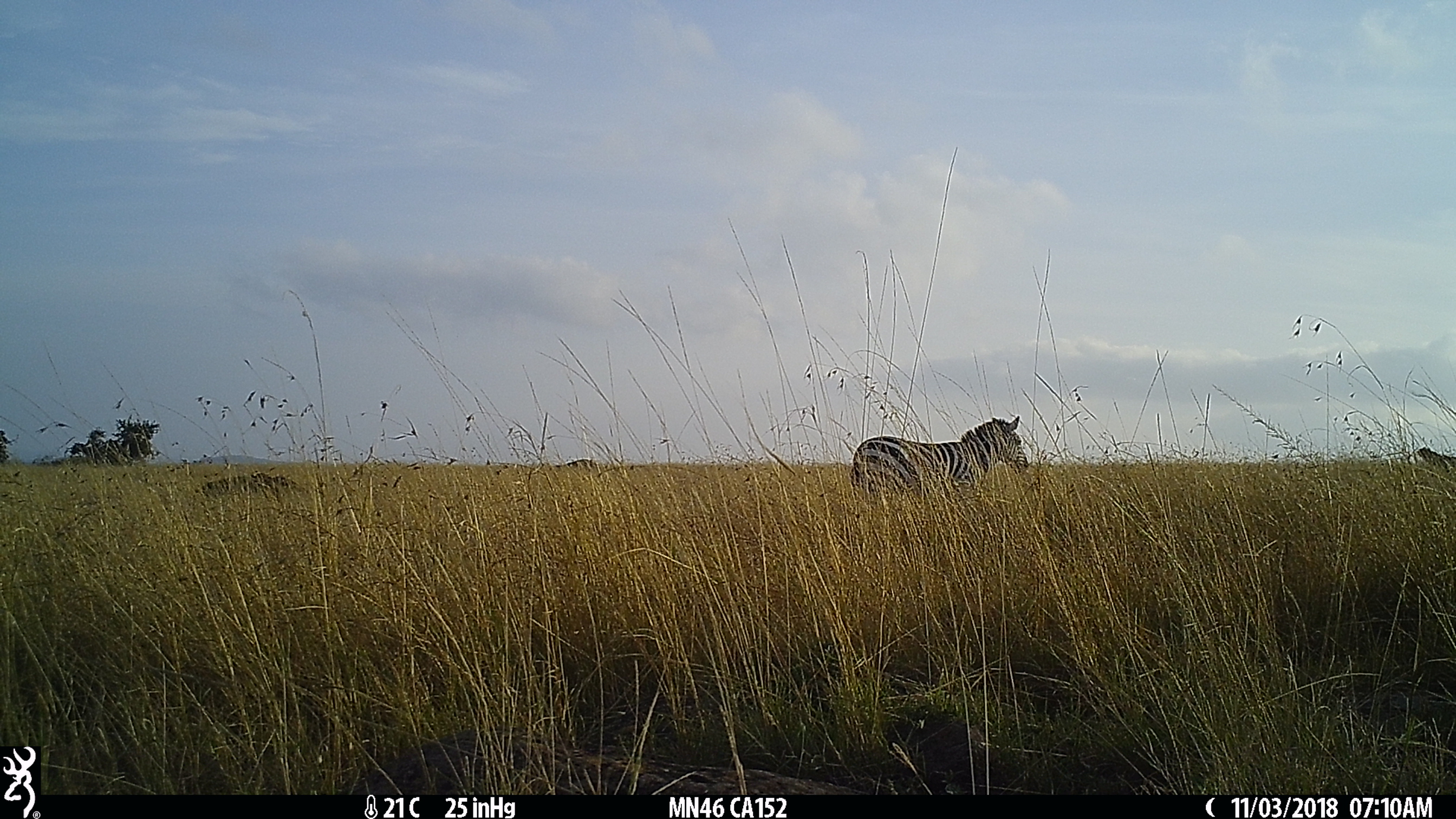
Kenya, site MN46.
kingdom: Animalia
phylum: Chordata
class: Mammalia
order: Perissodactyla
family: Equidae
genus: Equus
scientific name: Equus quagga burchellii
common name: burchell's zebra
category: zebra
Zebra (burchell's zebra) (Equus quagga burchellii).